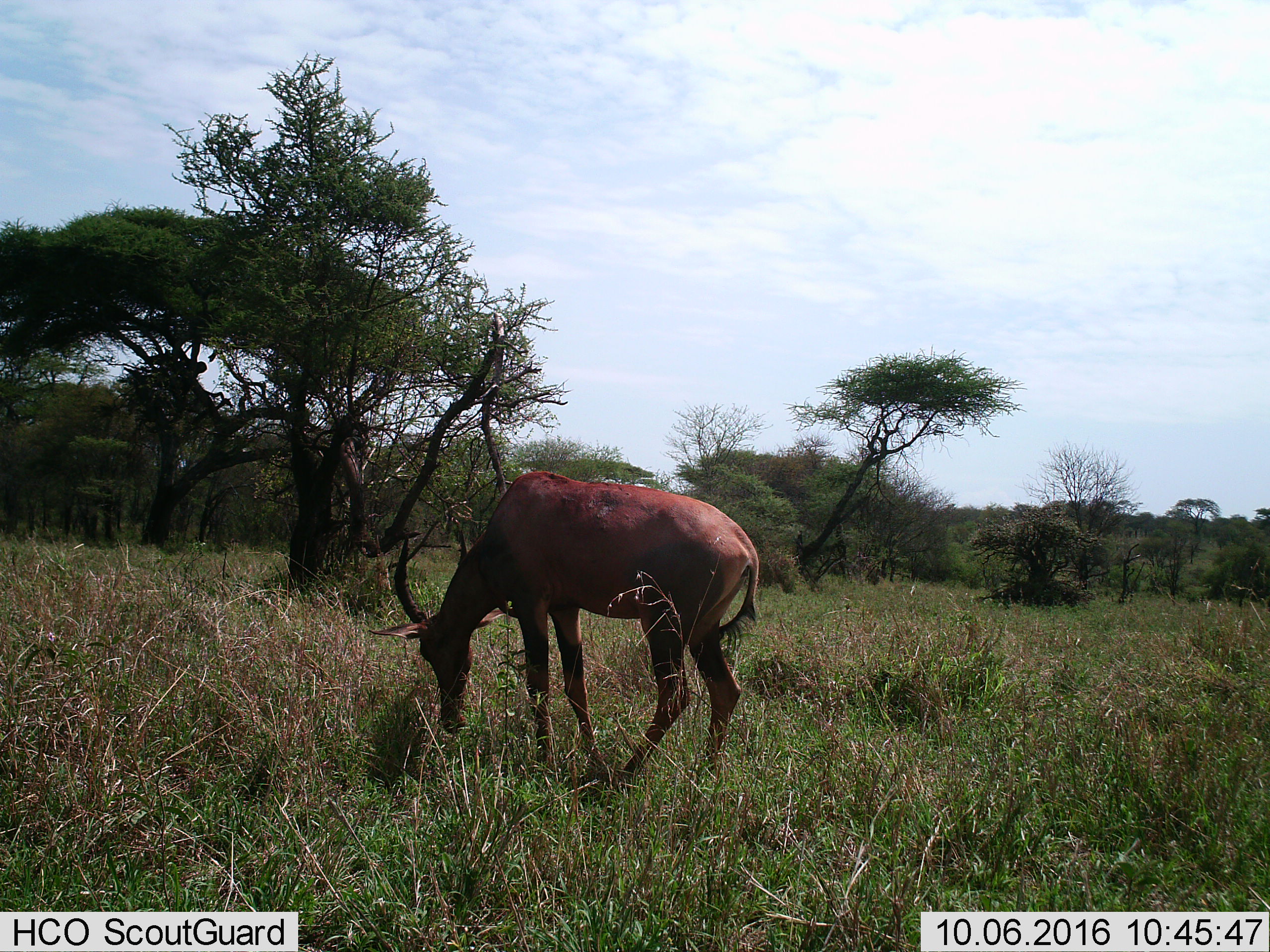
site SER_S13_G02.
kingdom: Animalia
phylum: Chordata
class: Mammalia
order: Artiodactyla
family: Bovidae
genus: Damaliscus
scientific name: Damaliscus lunatus jimela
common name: topi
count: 1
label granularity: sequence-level